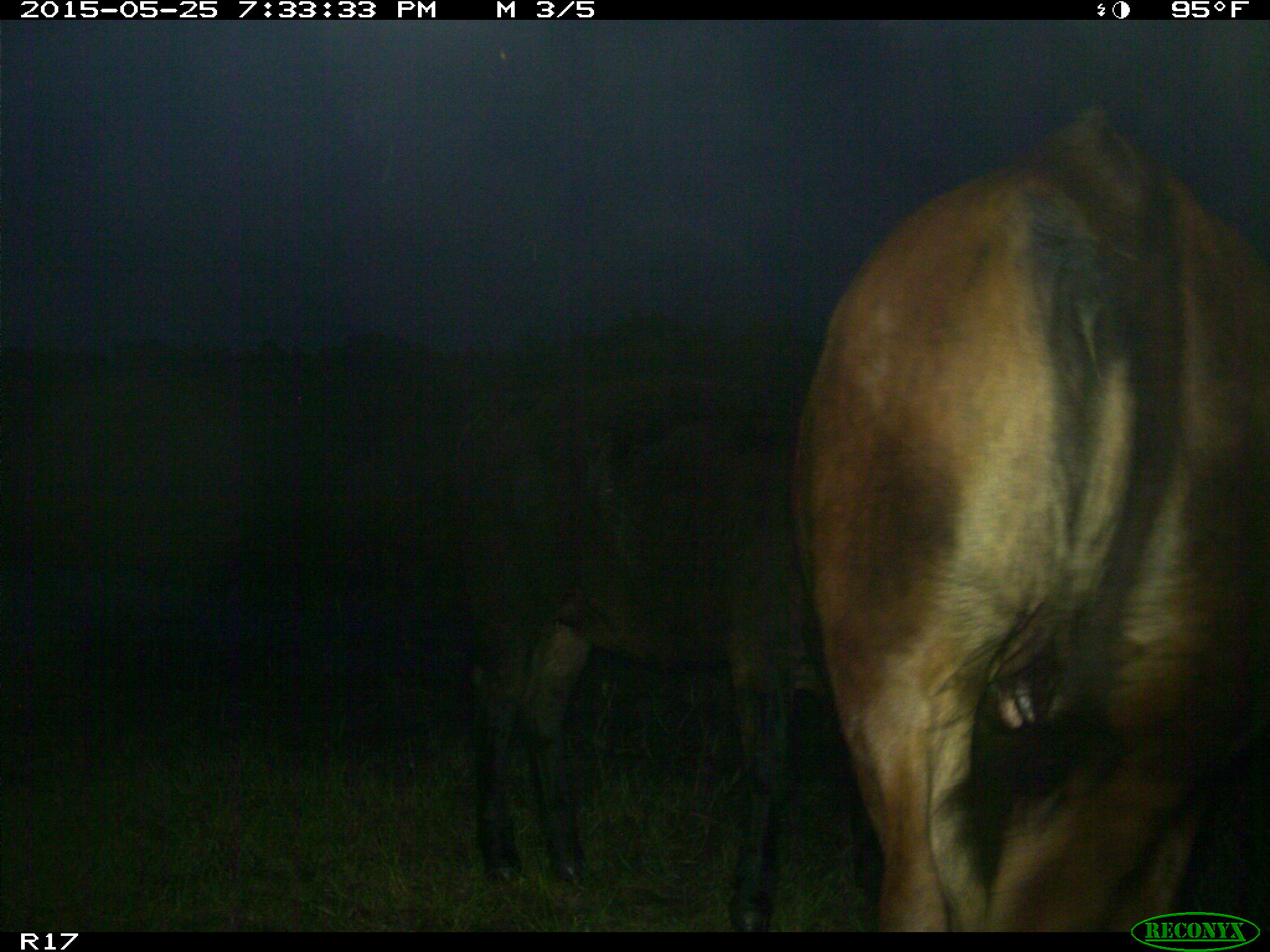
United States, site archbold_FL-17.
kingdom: Animalia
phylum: Chordata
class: Mammalia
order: Artiodactyla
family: Bovidae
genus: Bos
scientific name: Bos taurus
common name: domestic cow